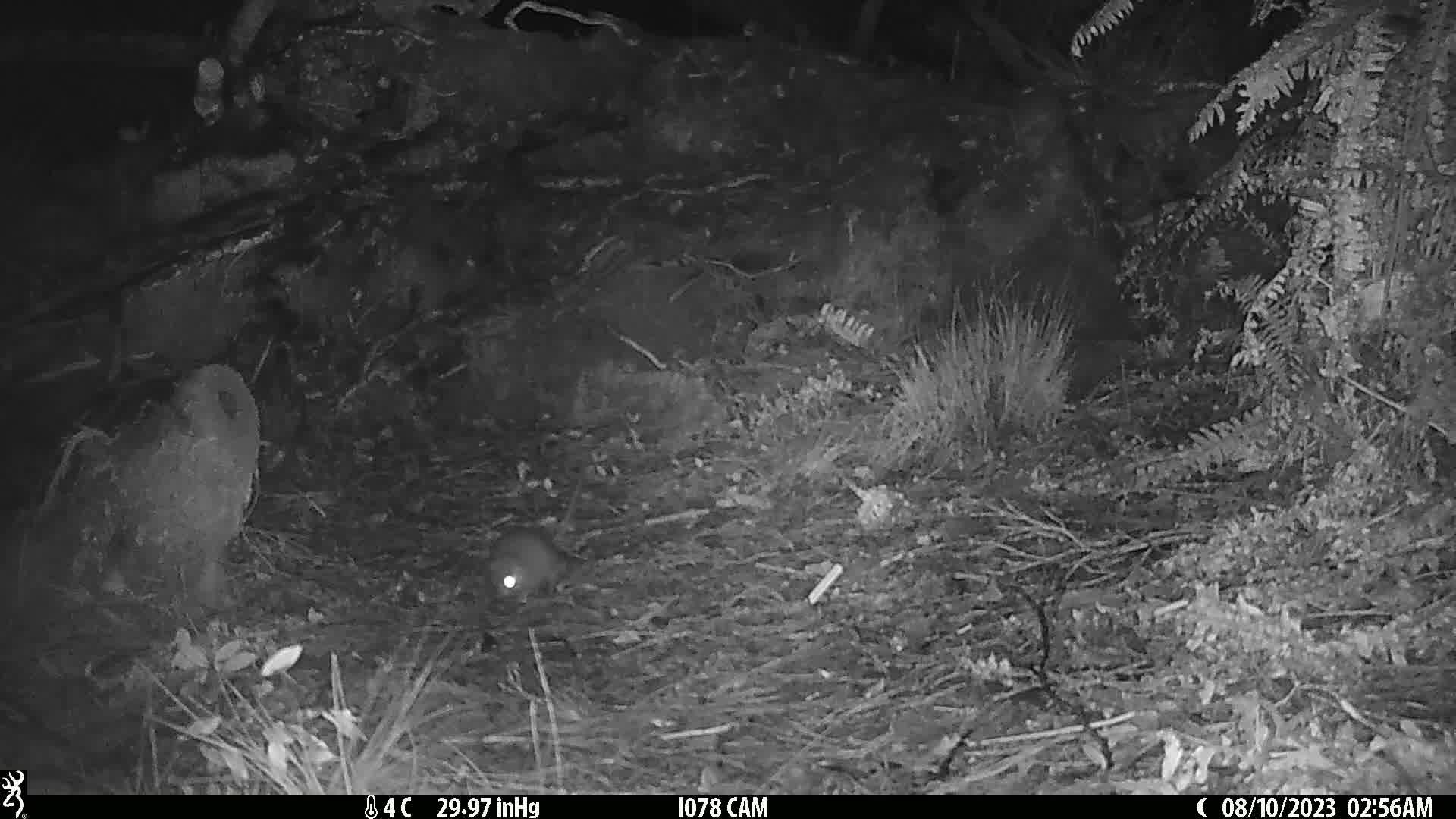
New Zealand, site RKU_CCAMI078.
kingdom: Animalia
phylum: Chordata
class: Mammalia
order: Rodentia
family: Muridae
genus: Rattus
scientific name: Rattus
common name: rat